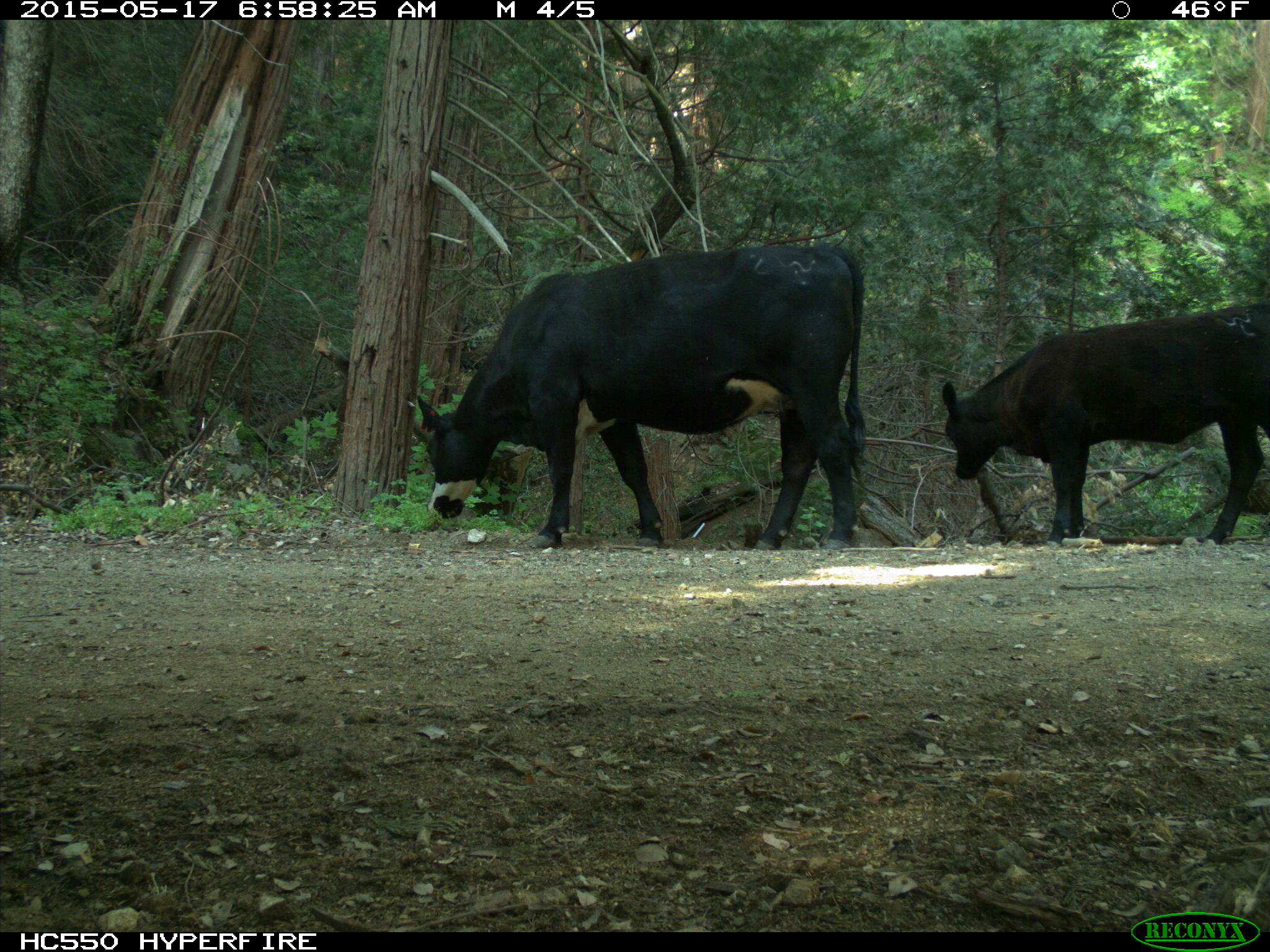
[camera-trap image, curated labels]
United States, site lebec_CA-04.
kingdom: Animalia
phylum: Chordata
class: Mammalia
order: Artiodactyla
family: Bovidae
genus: Bos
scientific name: Bos taurus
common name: domestic cow